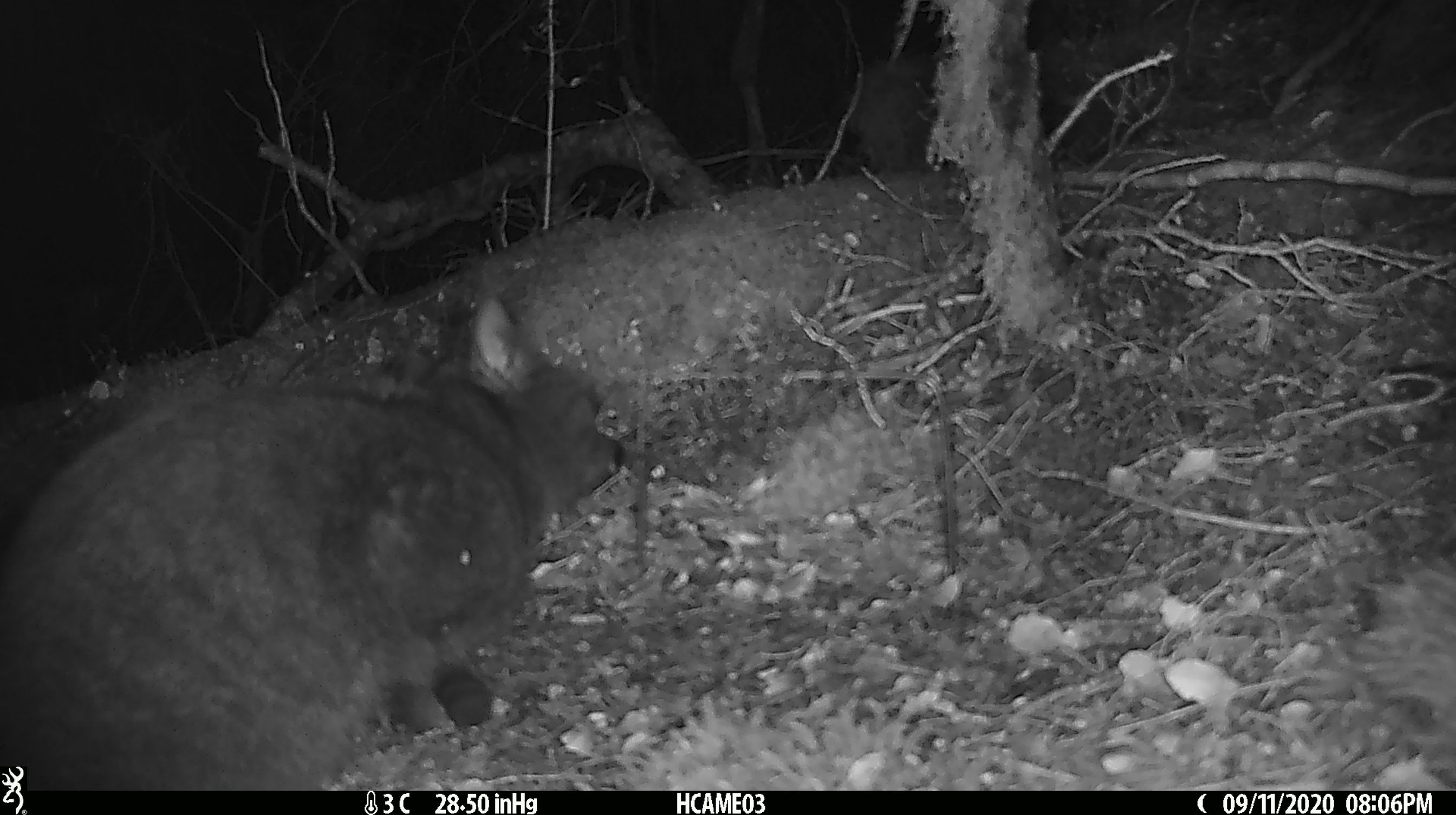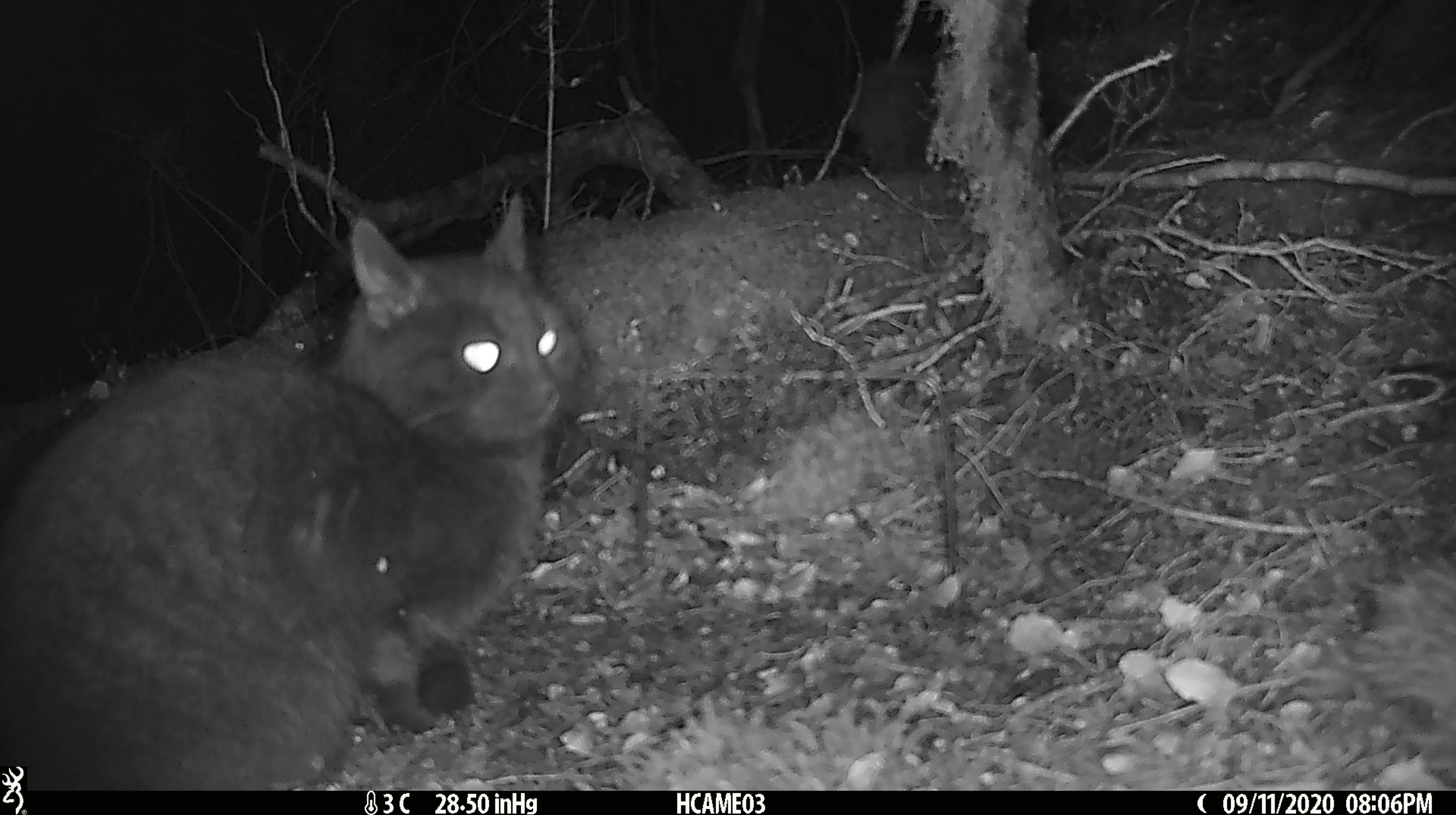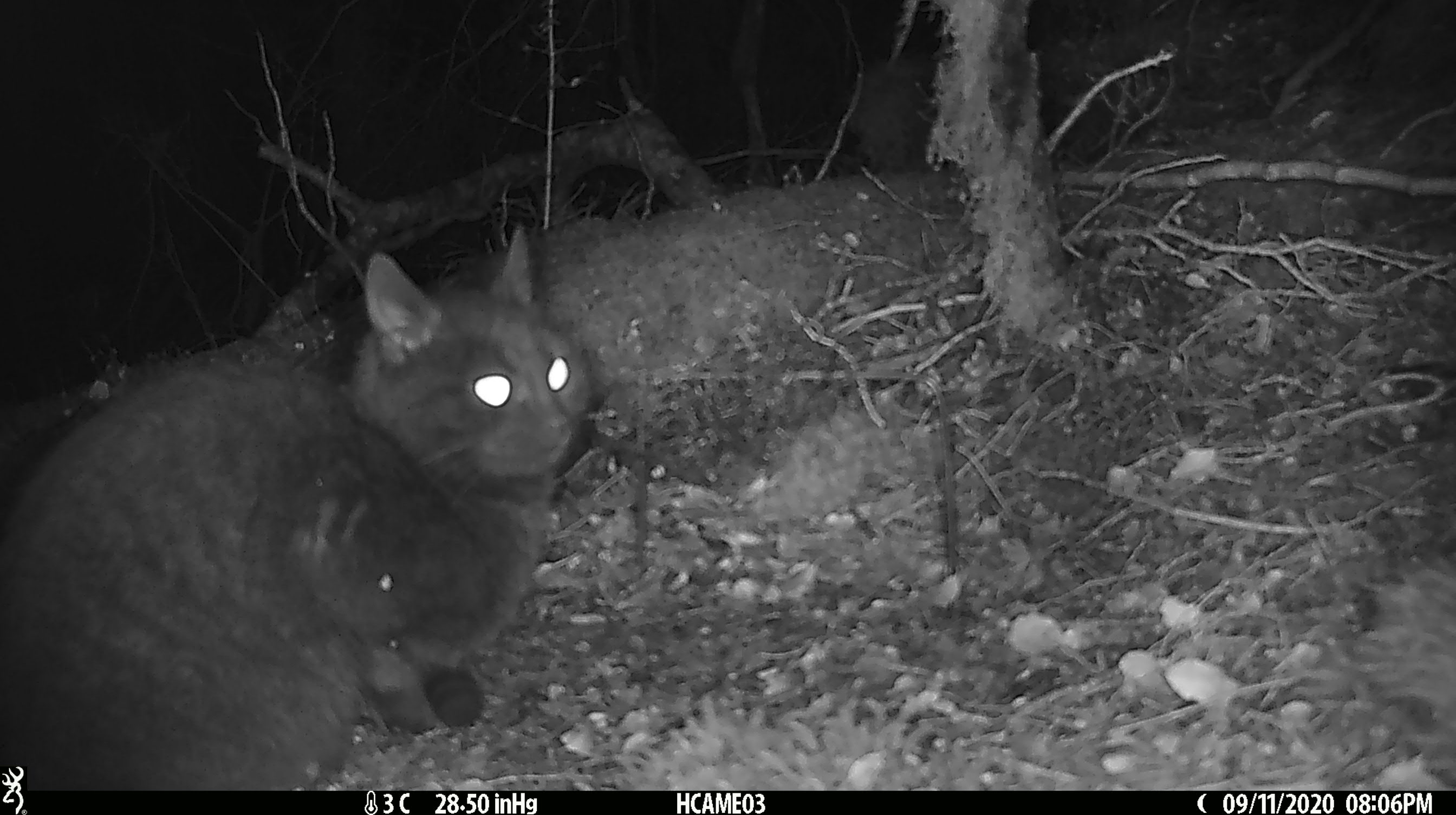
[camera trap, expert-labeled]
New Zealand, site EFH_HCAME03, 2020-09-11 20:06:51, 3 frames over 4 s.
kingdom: Animalia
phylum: Chordata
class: Mammalia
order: Carnivora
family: Felidae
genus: Felis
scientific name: Felis catus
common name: domestic cat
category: cat